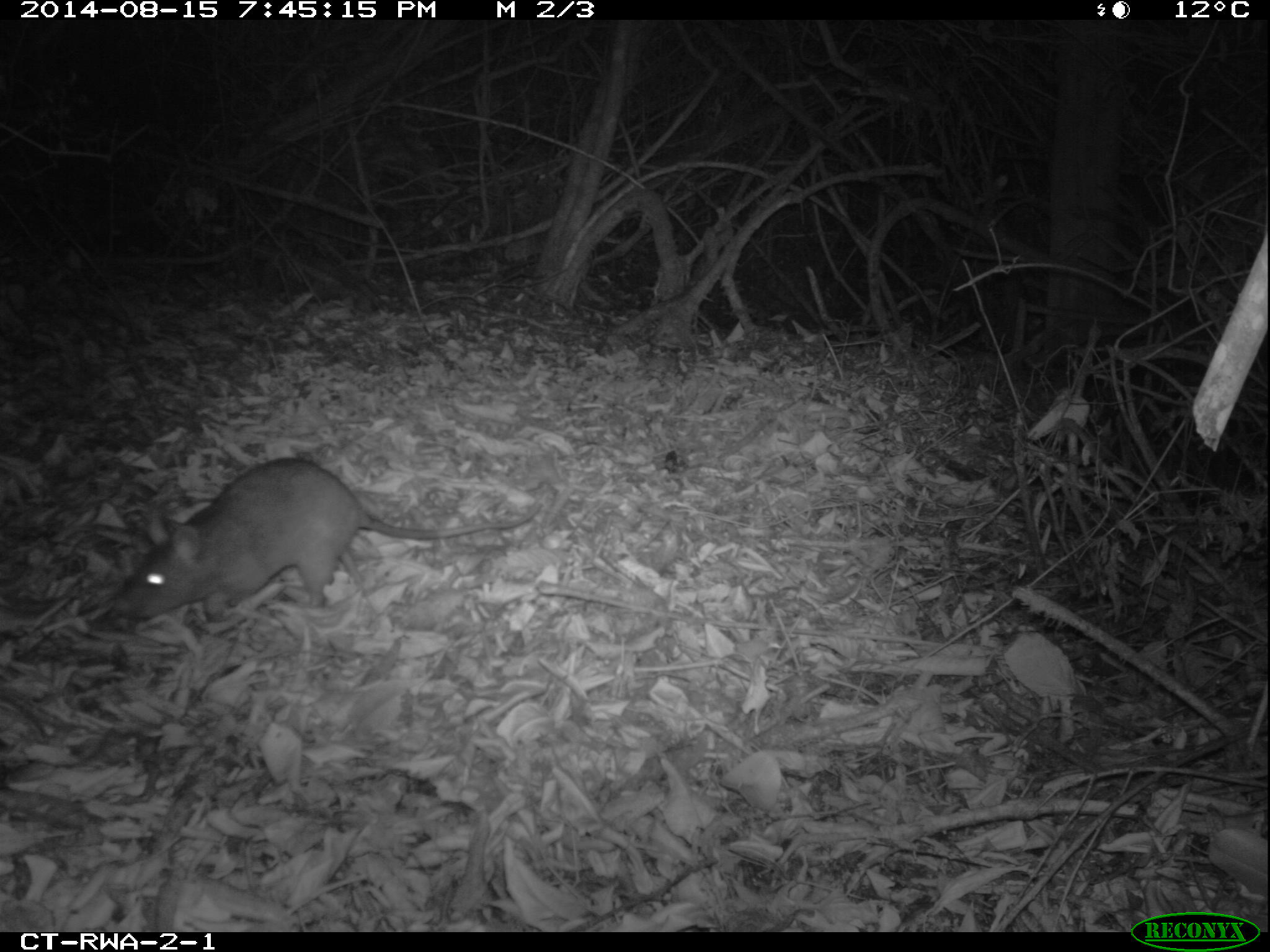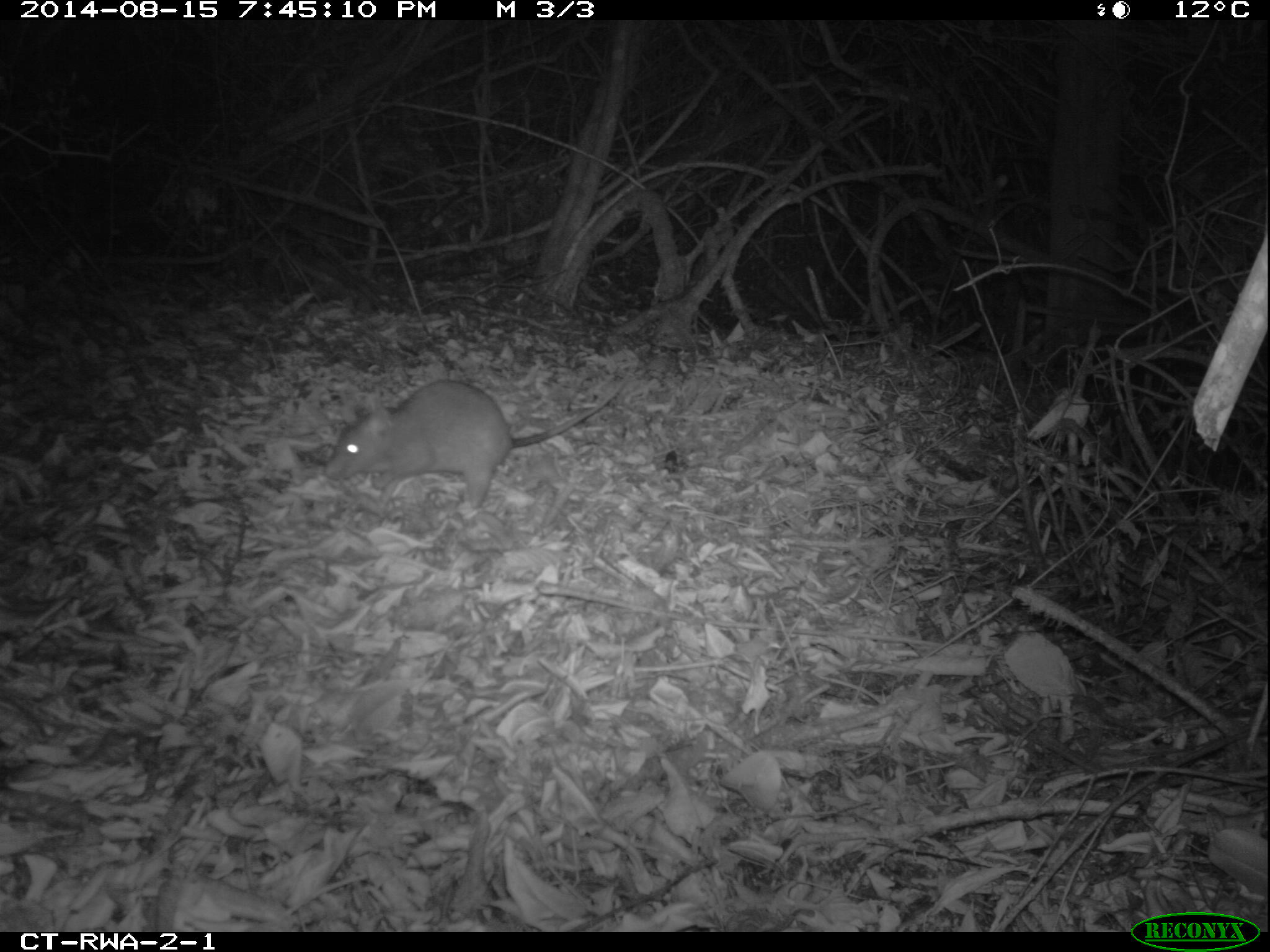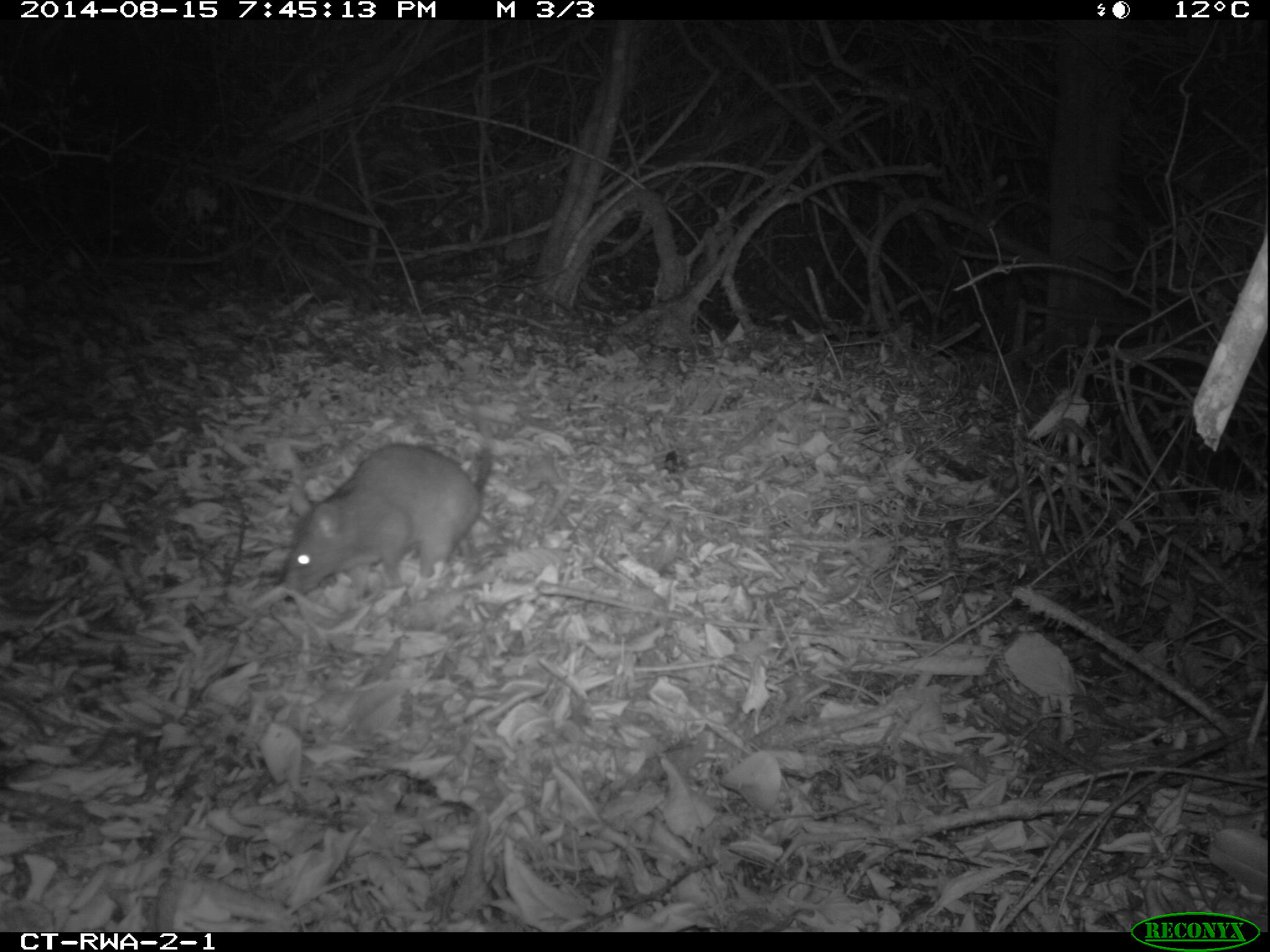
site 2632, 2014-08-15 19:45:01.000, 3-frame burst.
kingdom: Animalia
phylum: Chordata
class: Mammalia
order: Rodentia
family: Nesomyidae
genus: Cricetomys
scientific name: Cricetomys gambianus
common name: african giant pouched rat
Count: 1.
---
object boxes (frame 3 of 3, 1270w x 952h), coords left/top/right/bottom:
cricetomys gambianus: 270/408/495/602